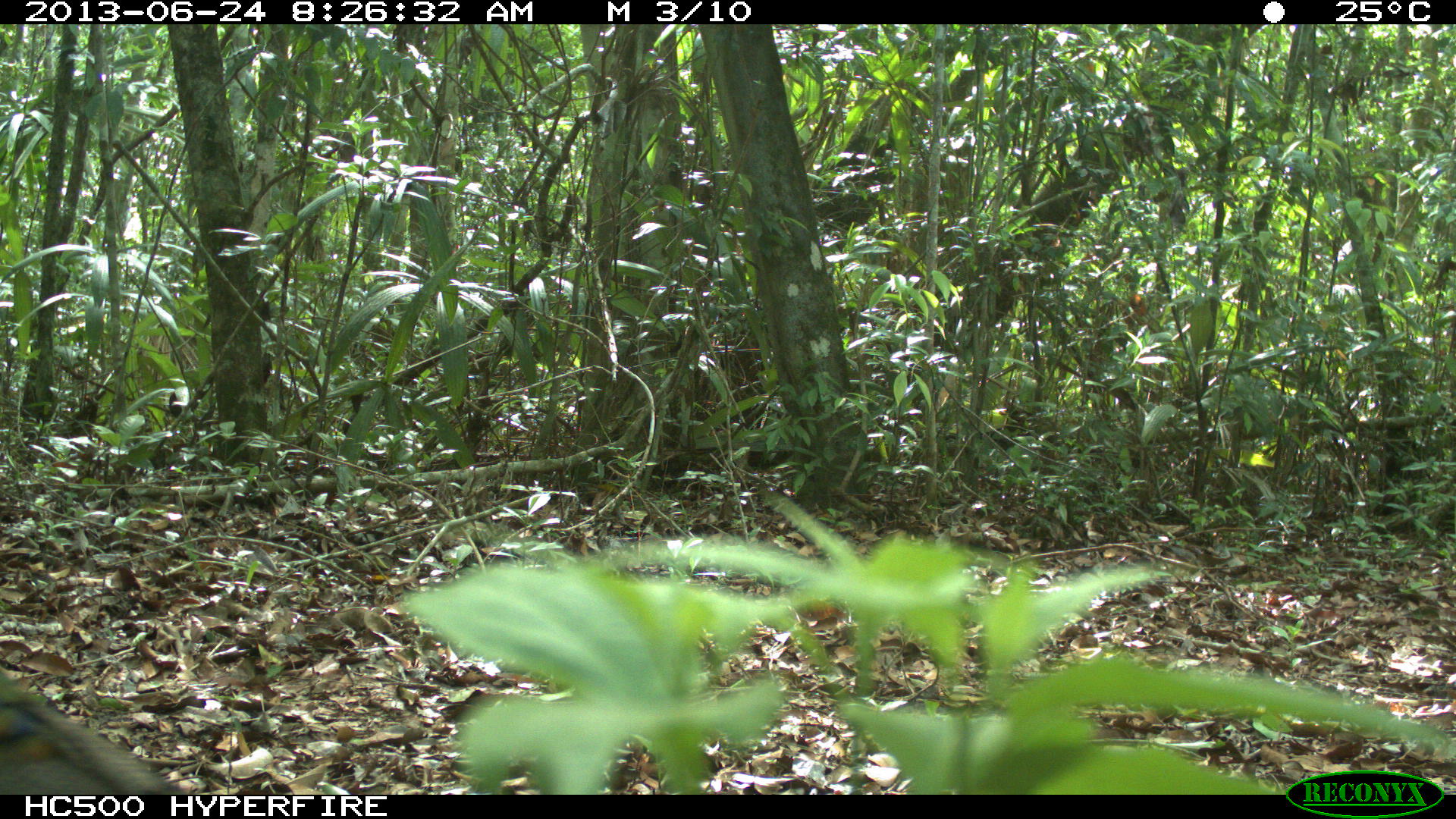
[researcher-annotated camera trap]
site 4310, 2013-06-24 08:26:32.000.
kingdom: Animalia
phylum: Chordata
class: Aves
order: Galliformes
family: Phasianidae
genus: Meleagris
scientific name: Meleagris ocellata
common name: ocellated turkey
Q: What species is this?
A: Meleagris ocellata (ocellated turkey).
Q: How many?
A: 1.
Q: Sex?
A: Male.